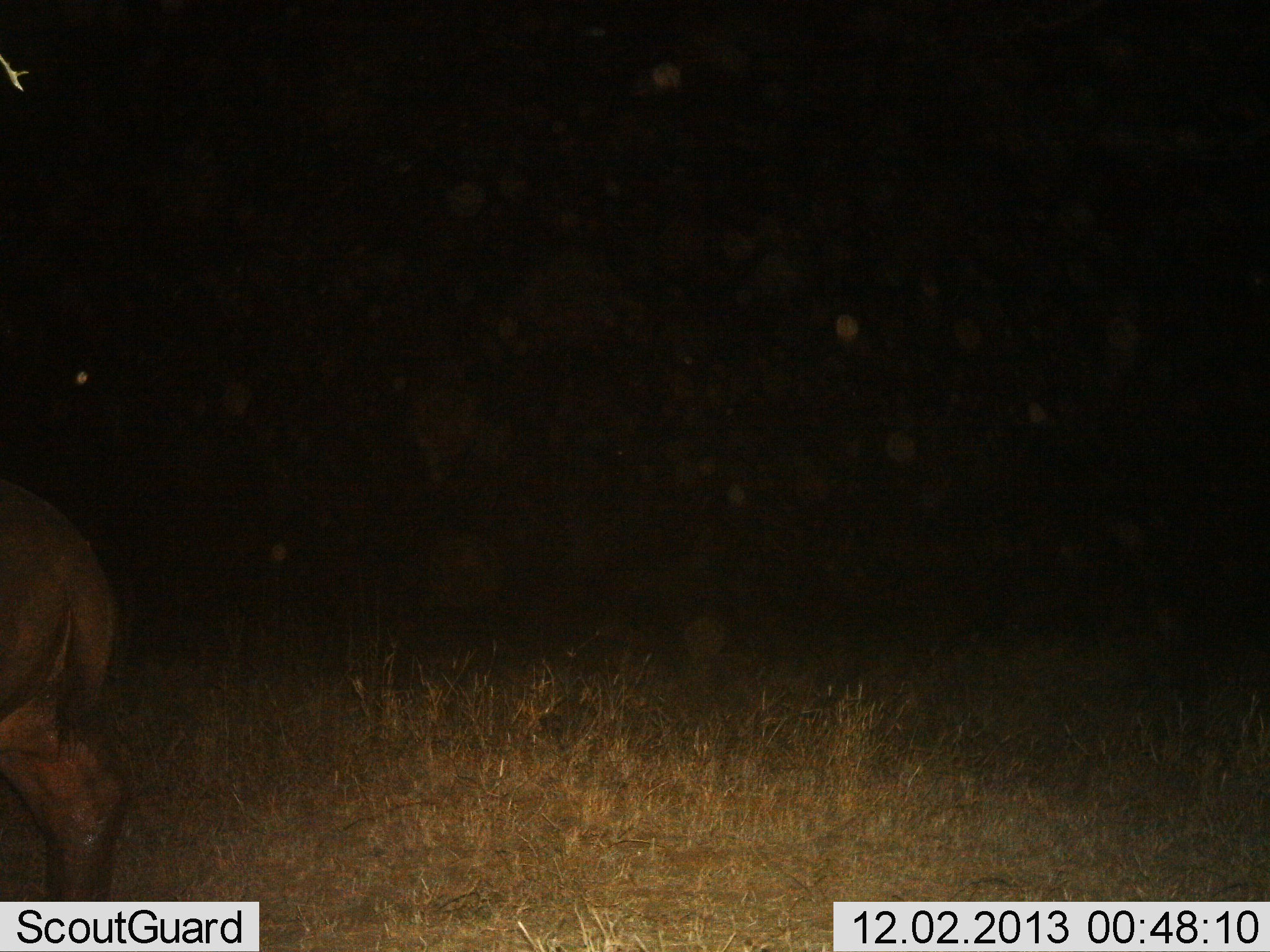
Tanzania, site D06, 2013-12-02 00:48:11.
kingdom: Animalia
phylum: Chordata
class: Mammalia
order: Artiodactyla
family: Hippopotamidae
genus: Hippopotamus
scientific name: Hippopotamus amphibius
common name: hippopotamus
Hippopotamus (Hippopotamus amphibius), count 1. Behavior (volunteer vote fractions): standing 0%, resting 0%, moving 100%, interacting 0%. Young present (vote fraction): 0%. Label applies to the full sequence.